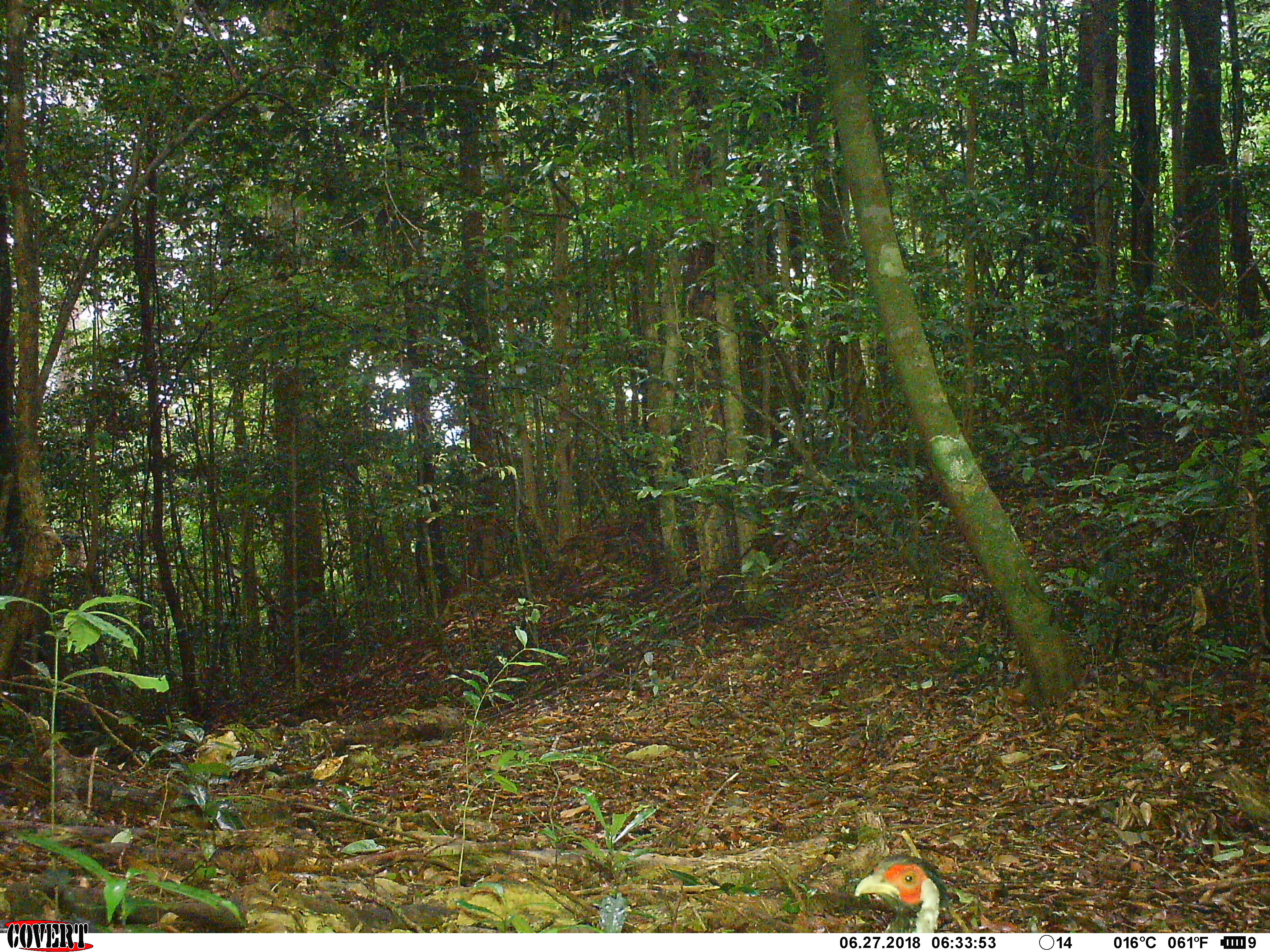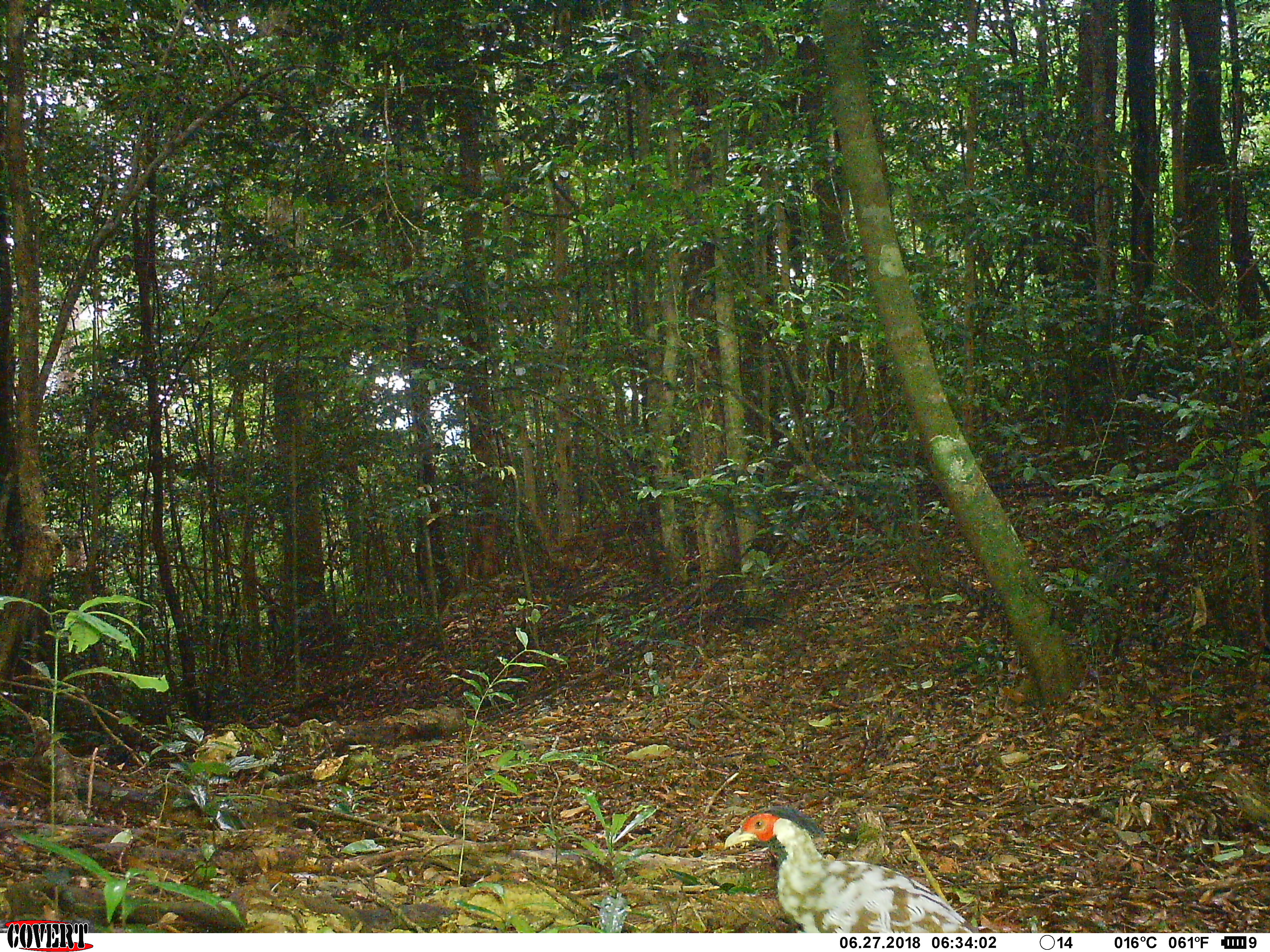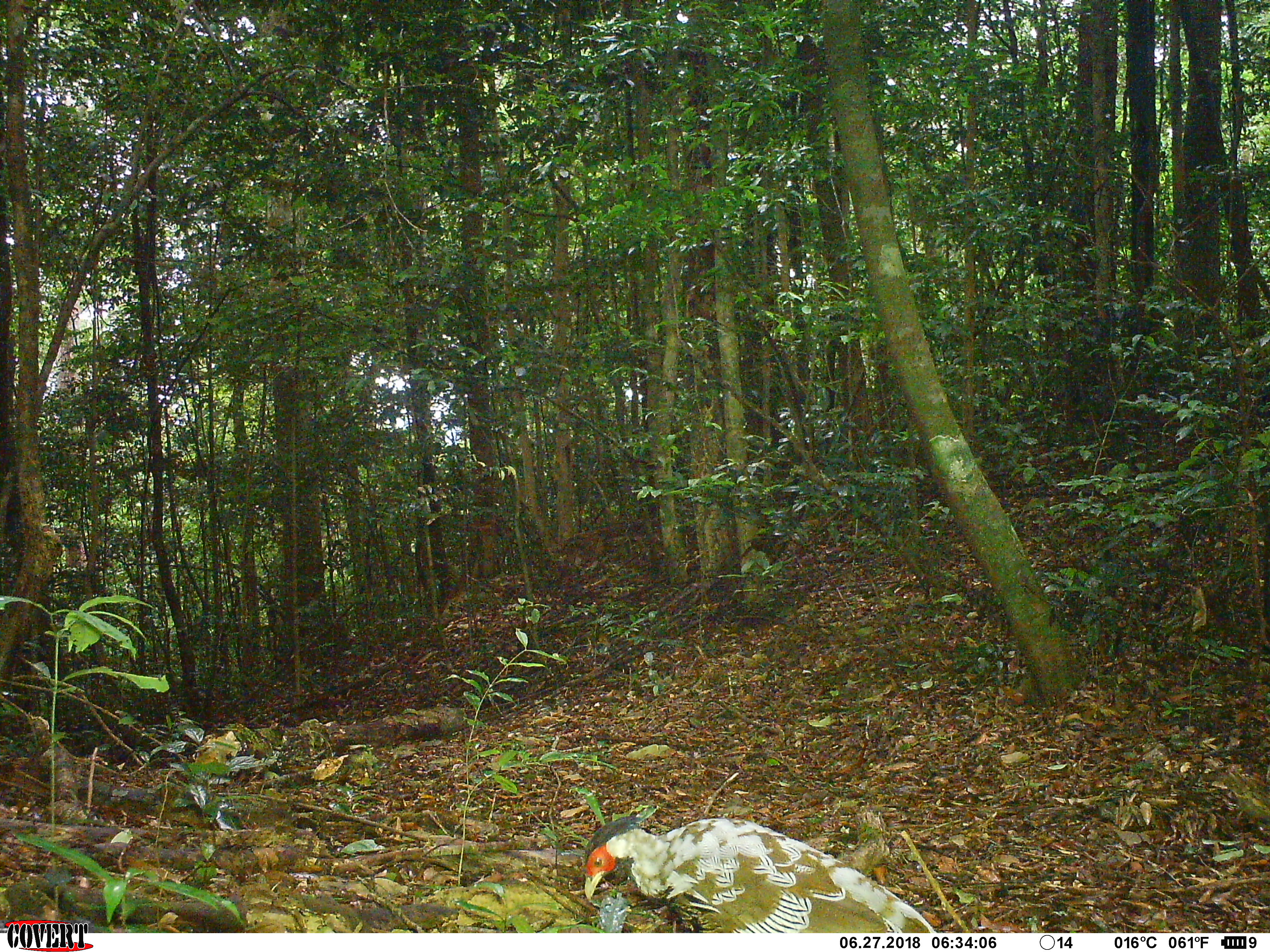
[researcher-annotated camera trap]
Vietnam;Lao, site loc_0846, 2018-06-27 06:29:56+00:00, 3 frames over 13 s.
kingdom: Animalia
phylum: Chordata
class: Aves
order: Galliformes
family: Phasianidae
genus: Lophura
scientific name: Lophura nycthemera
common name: silver pheasant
Silver pheasant (Lophura nycthemera). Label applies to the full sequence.